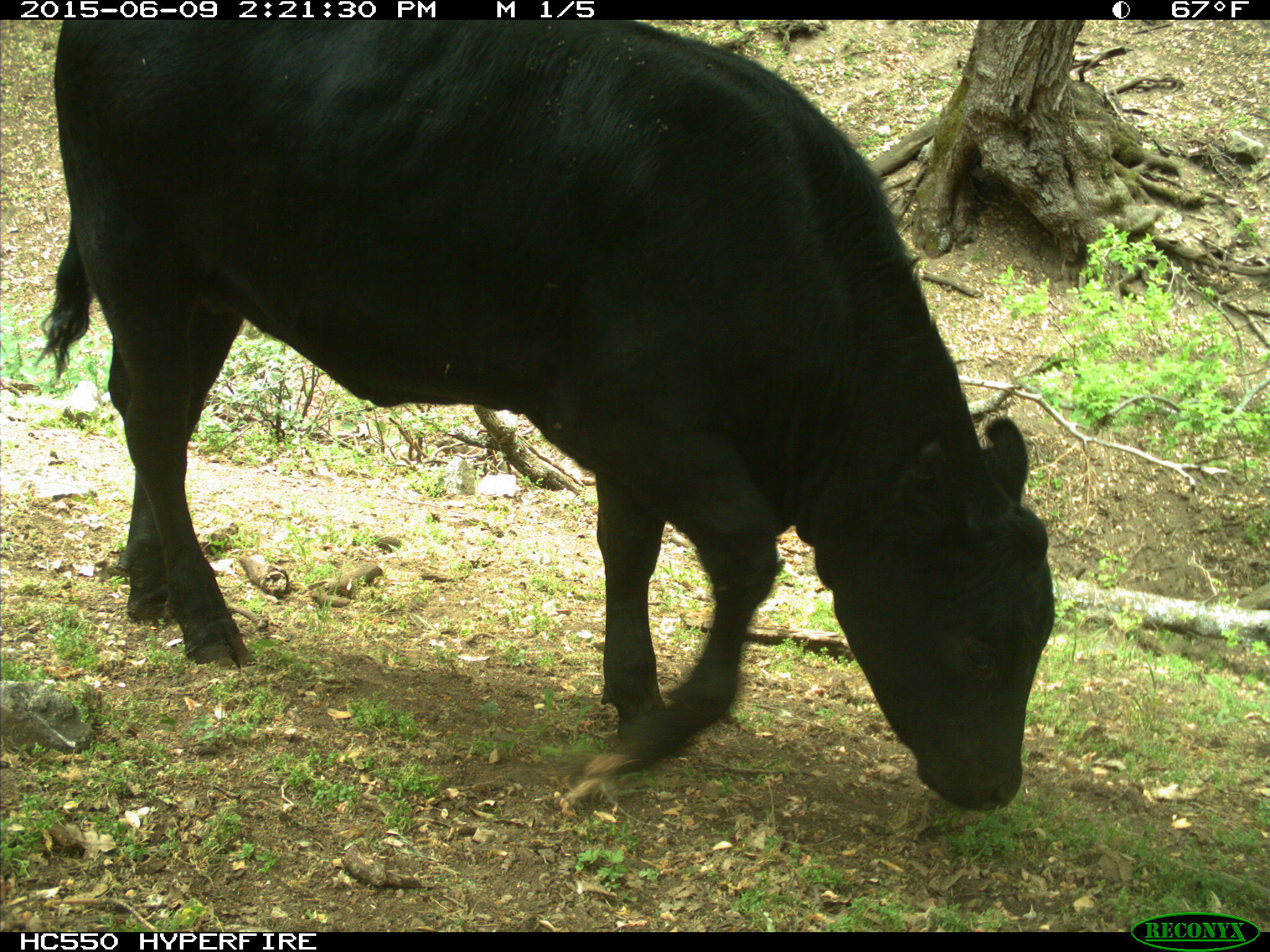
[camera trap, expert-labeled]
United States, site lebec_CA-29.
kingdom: Animalia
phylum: Chordata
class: Mammalia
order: Artiodactyla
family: Bovidae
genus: Bos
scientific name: Bos taurus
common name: domestic cow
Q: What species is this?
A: Bos taurus (domestic cow).